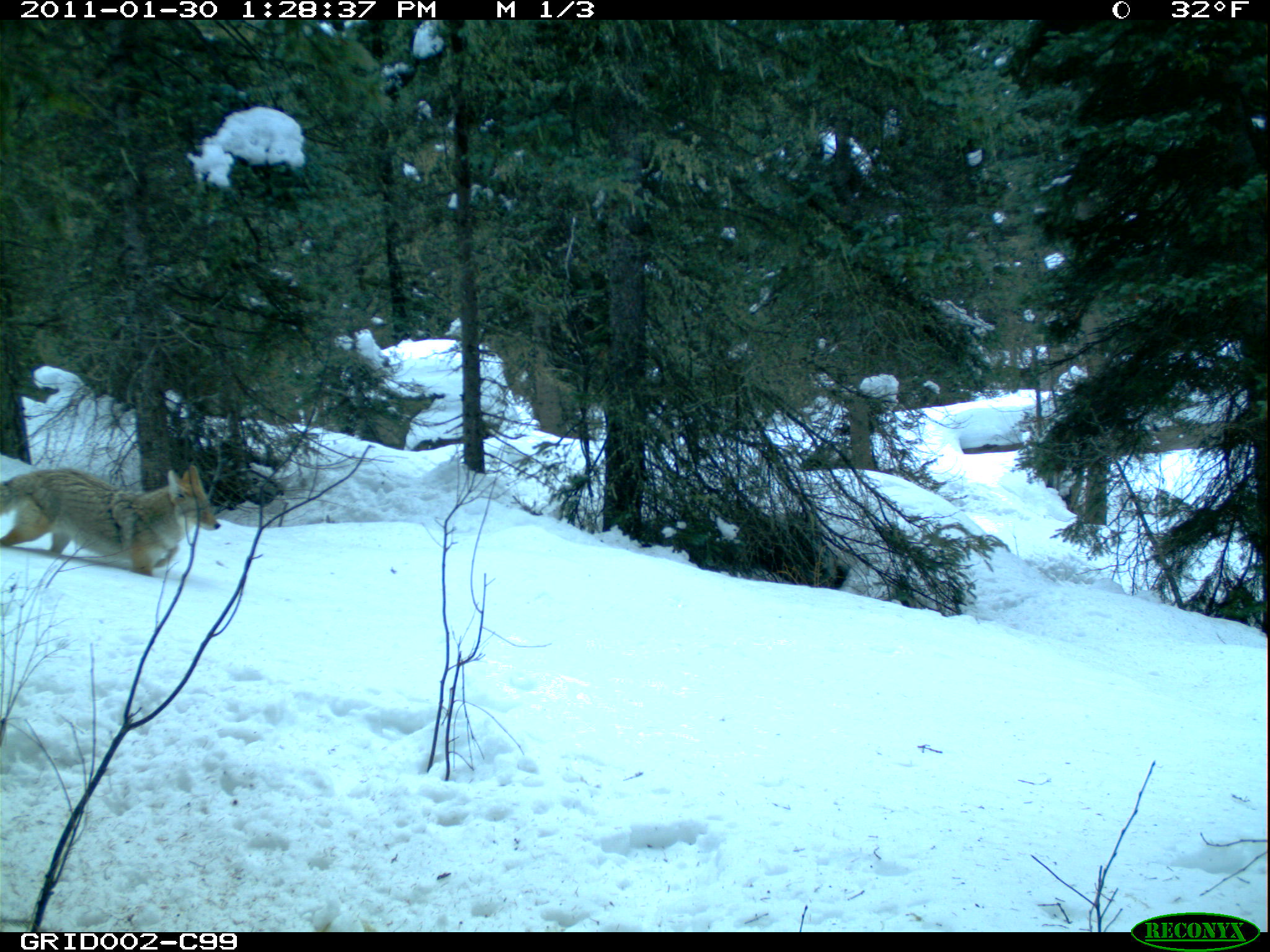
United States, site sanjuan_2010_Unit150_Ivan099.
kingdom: Animalia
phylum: Chordata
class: Mammalia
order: Carnivora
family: Canidae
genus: Canis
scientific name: Canis latrans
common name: coyote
Canis latrans (coyote).